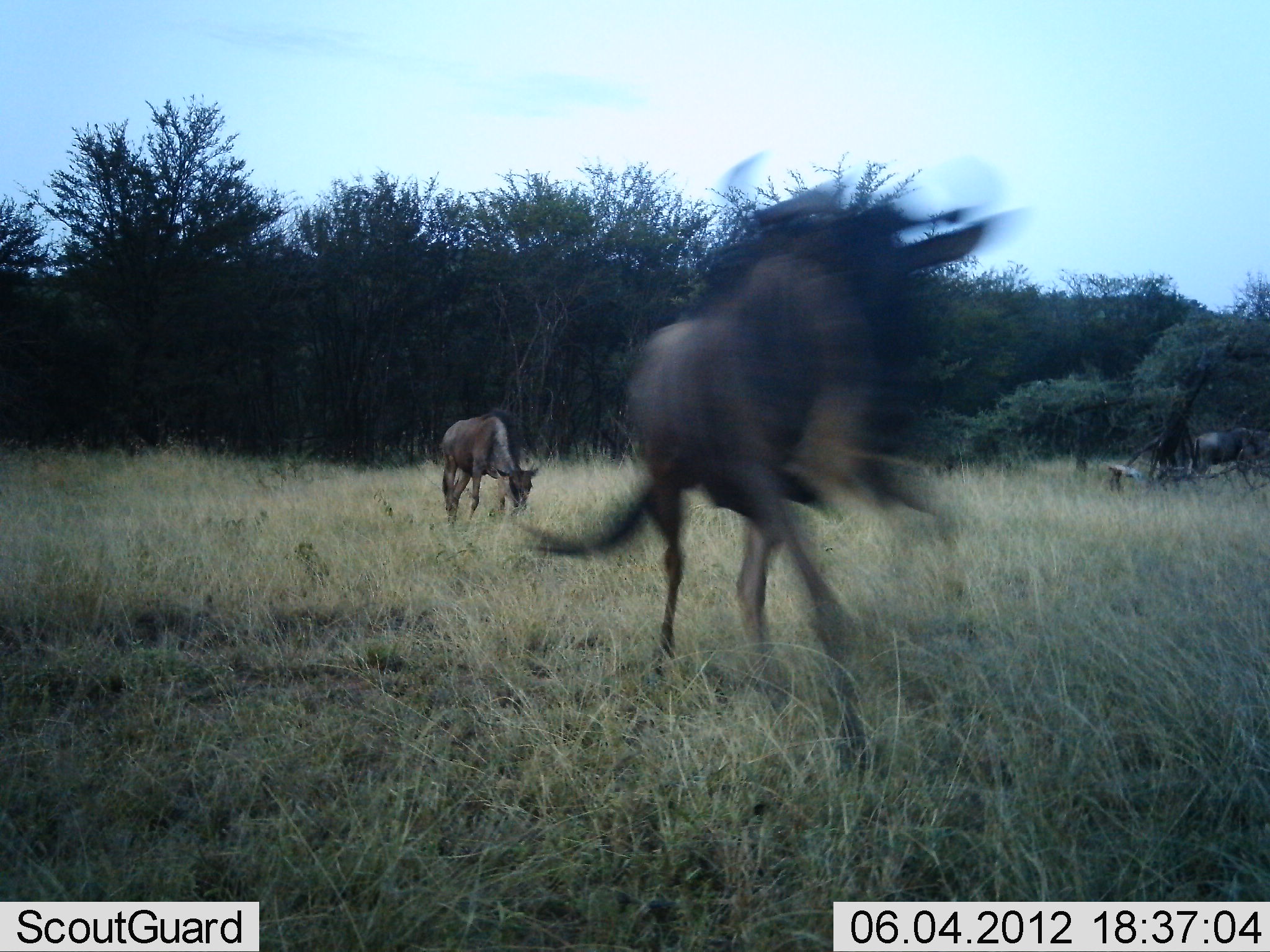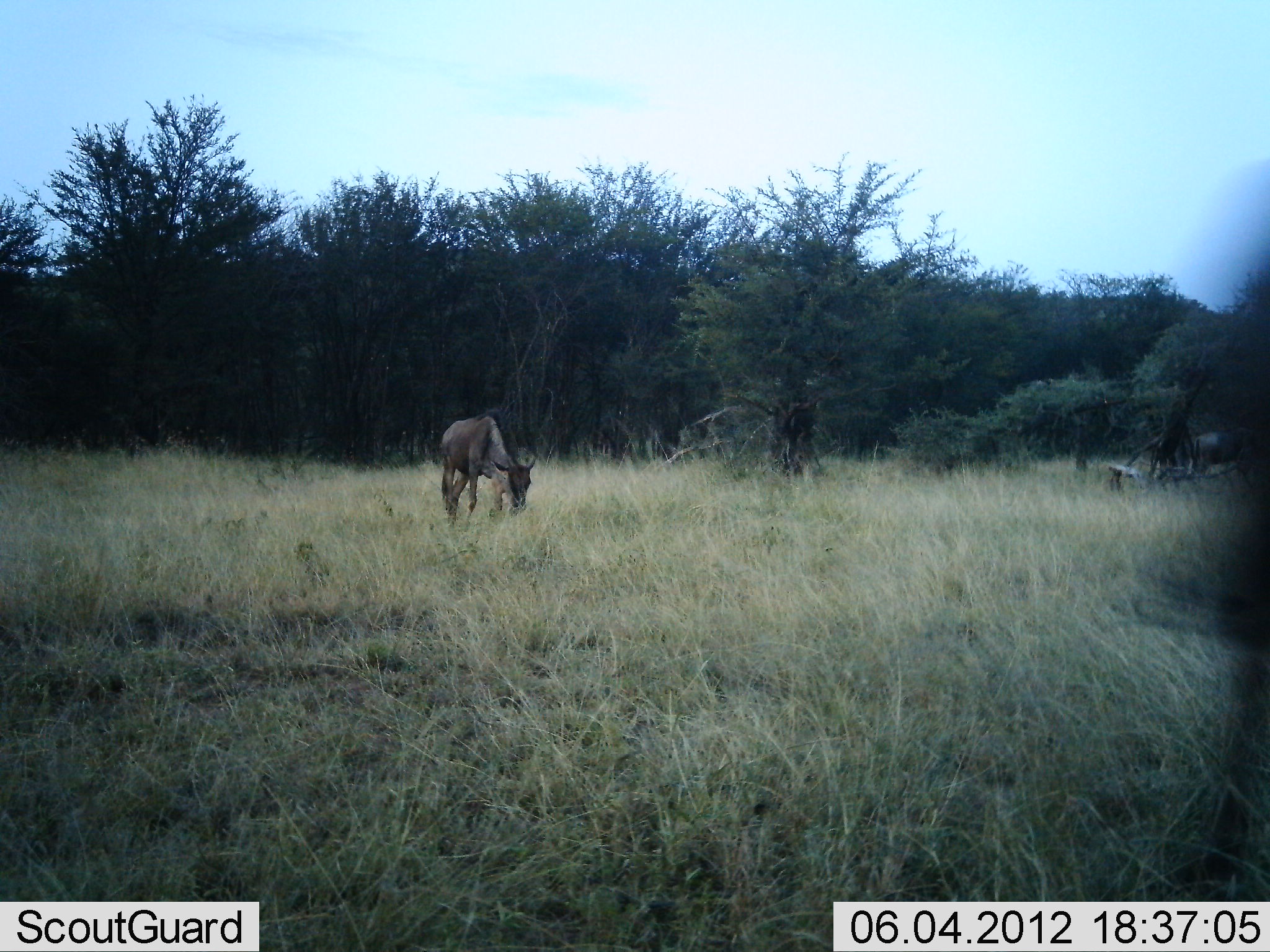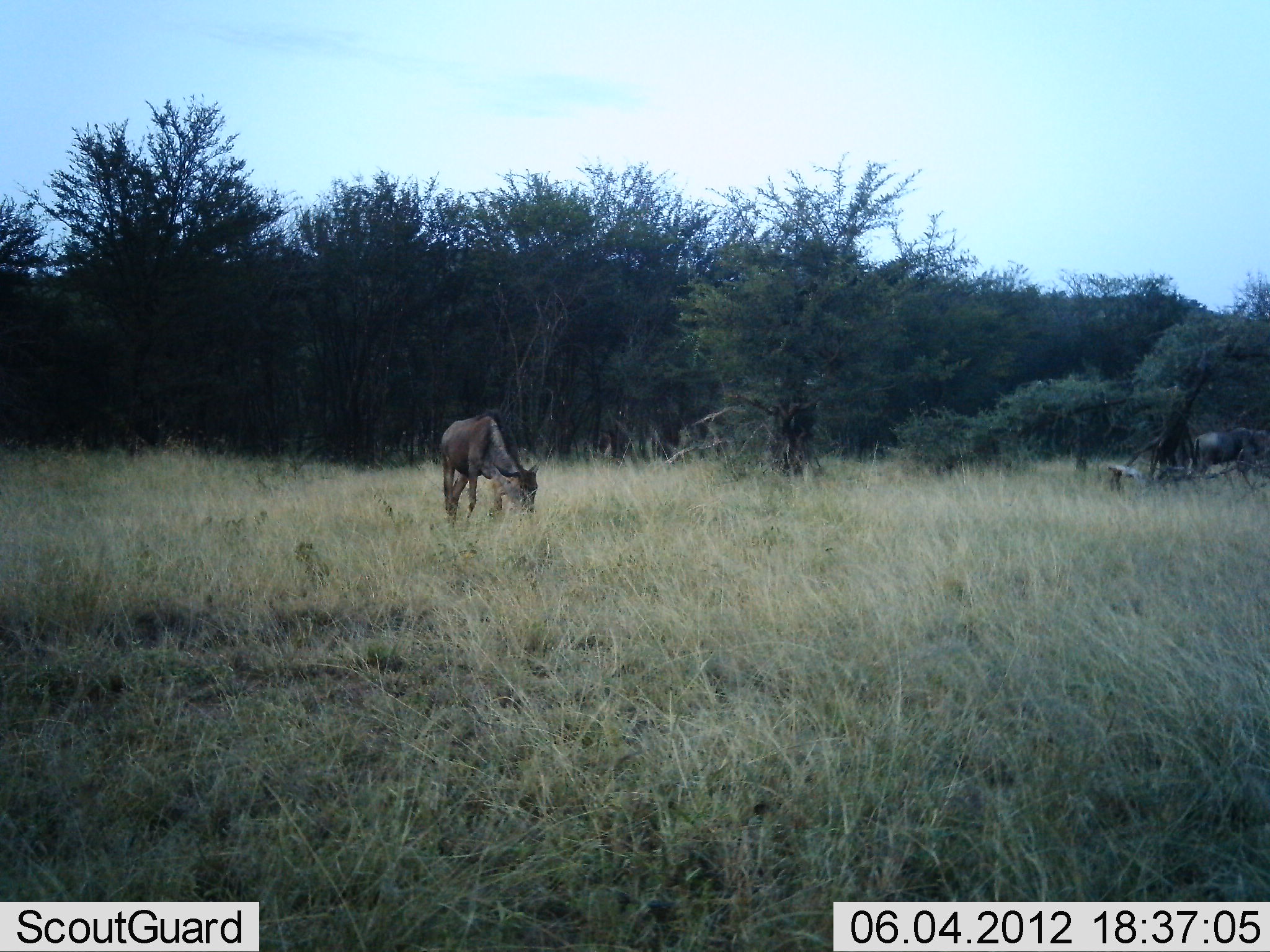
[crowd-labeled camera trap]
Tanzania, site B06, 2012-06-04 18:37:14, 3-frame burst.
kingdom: Animalia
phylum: Chordata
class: Mammalia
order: Artiodactyla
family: Bovidae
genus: Connochaetes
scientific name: Connochaetes taurinus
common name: blue wildebeest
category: wildebeest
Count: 3.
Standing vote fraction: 40%.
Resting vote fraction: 0%.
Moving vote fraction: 100%.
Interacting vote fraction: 0%.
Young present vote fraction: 30%.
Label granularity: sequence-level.